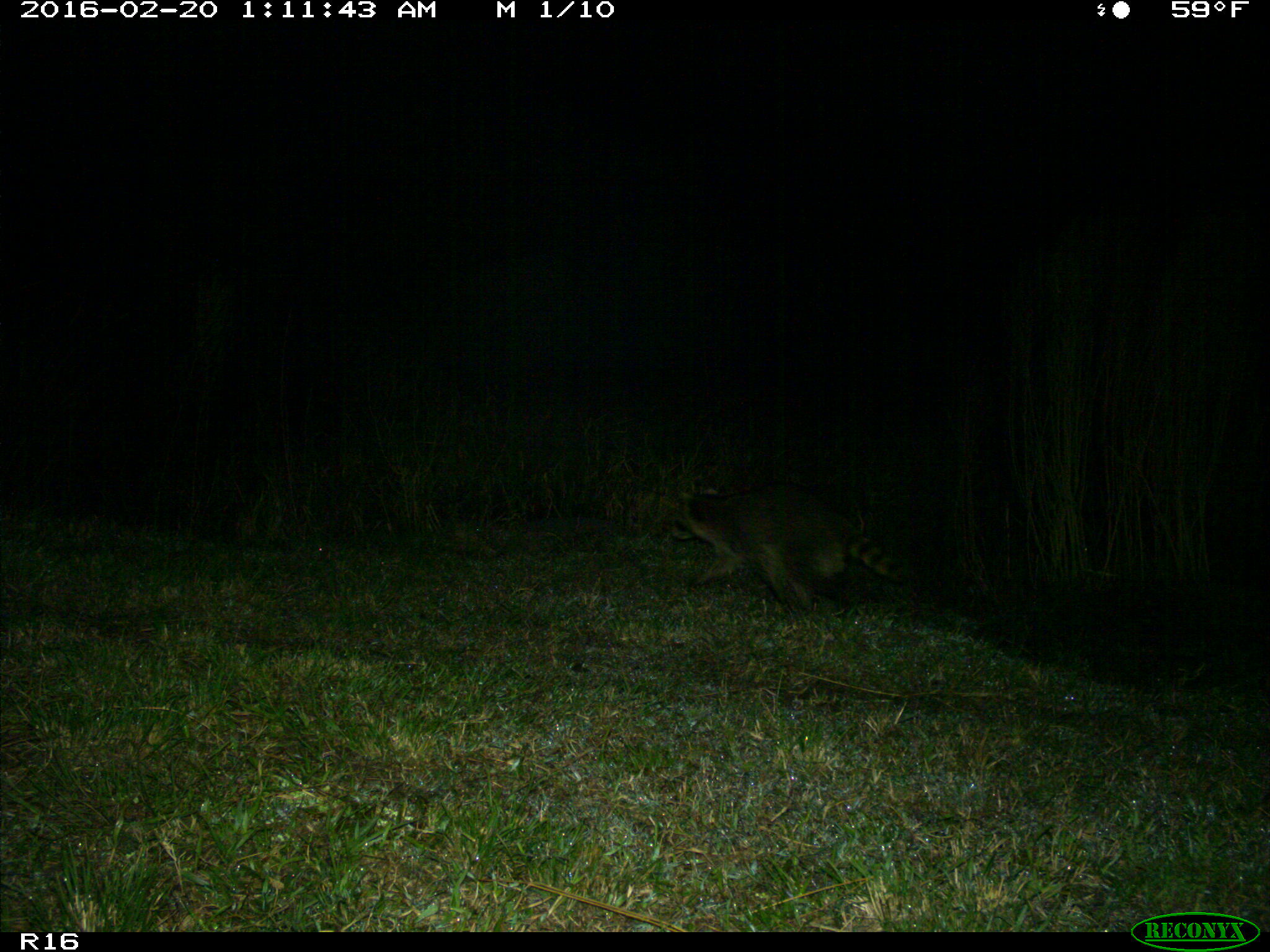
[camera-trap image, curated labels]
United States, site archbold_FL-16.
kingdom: Animalia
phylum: Chordata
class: Mammalia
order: Carnivora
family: Procyonidae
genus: Procyon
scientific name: Procyon lotor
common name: common raccoon